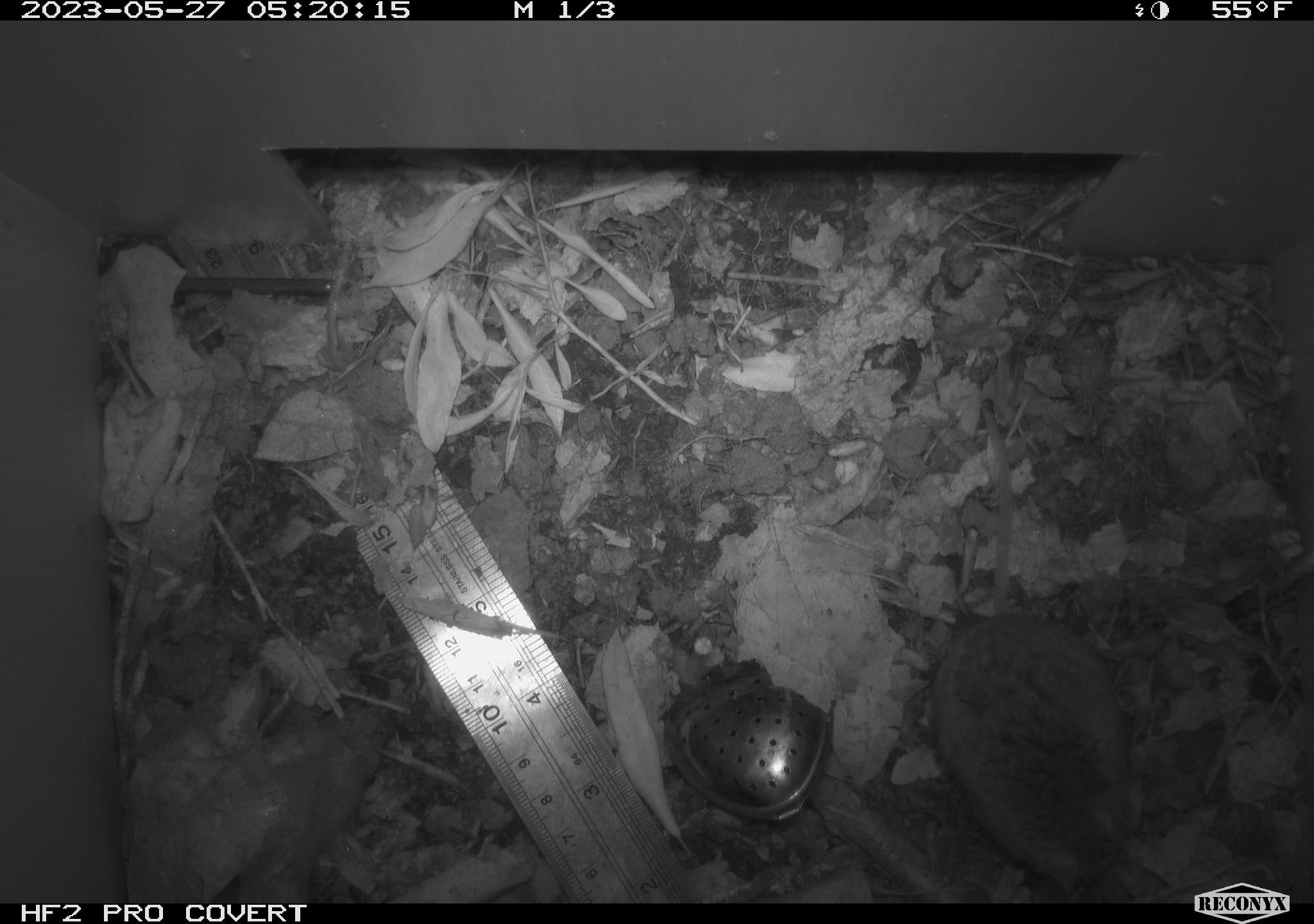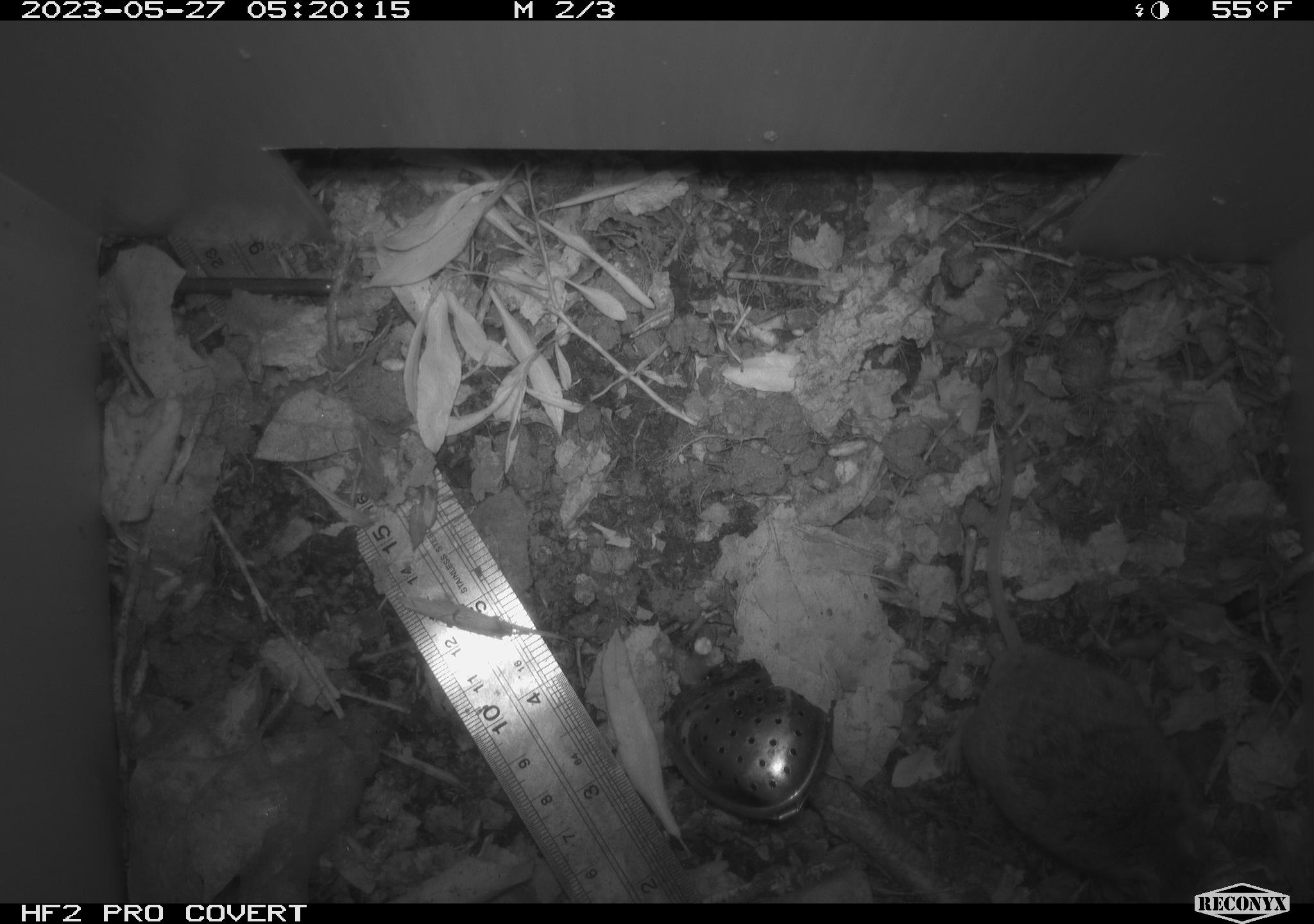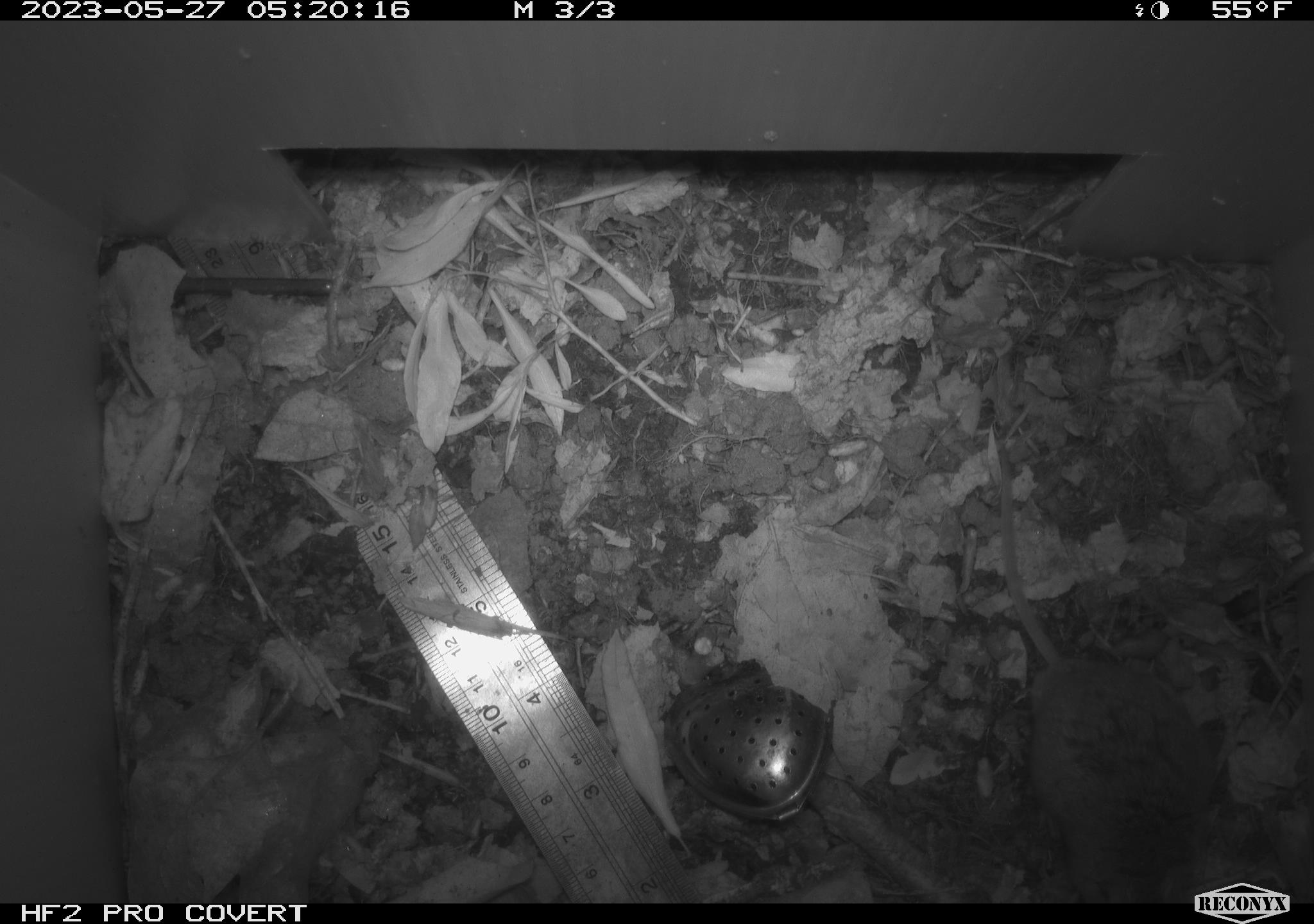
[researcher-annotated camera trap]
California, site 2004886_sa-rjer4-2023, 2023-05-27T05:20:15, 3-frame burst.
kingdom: Animalia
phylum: Chordata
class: Mammalia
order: Rodentia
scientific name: Rodentia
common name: mouse species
Mouse species (Rodentia).